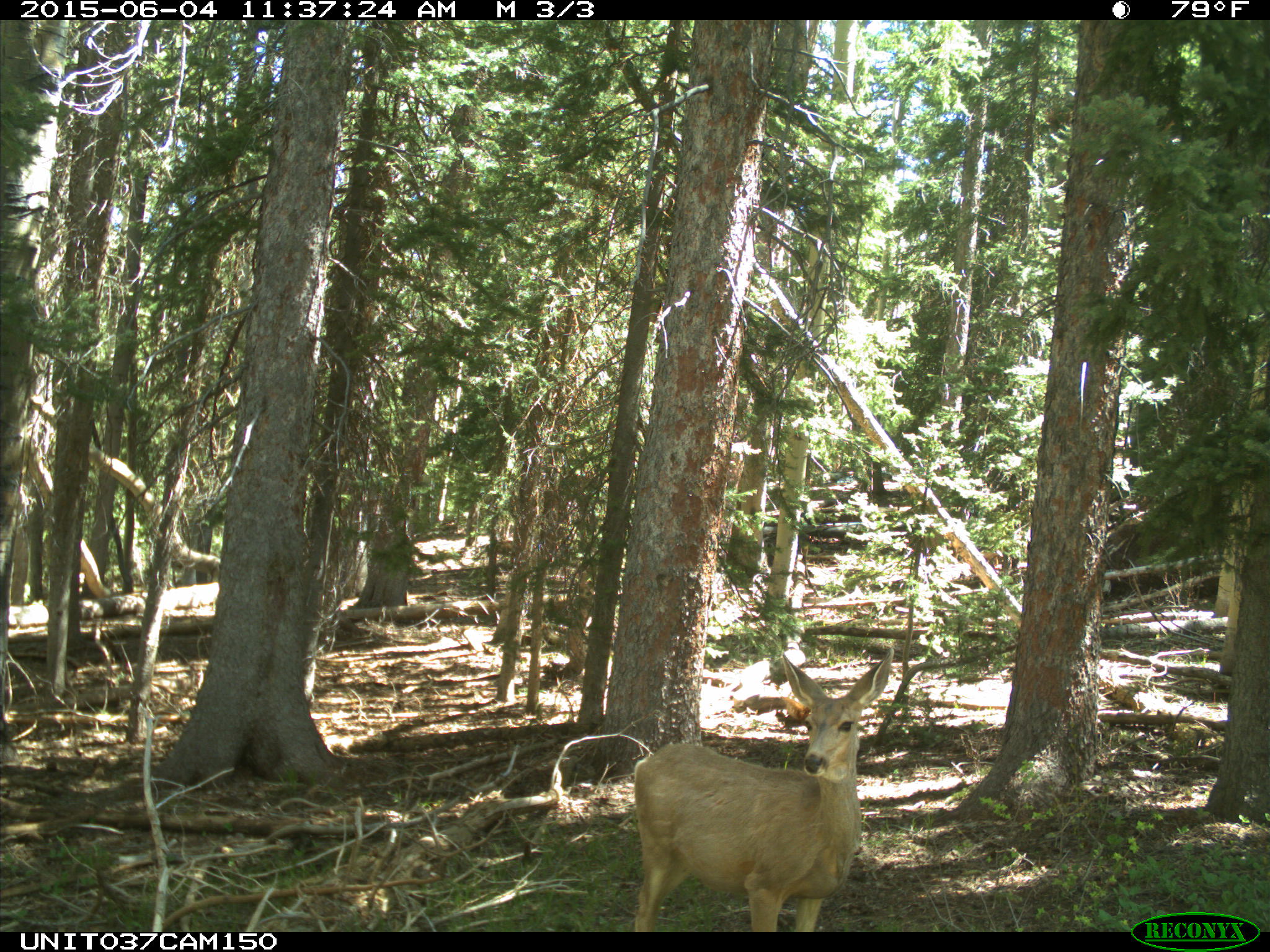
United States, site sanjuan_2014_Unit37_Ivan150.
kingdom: Animalia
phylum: Chordata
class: Mammalia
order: Artiodactyla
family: Cervidae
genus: Odocoileus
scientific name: Odocoileus hemionus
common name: mule deer